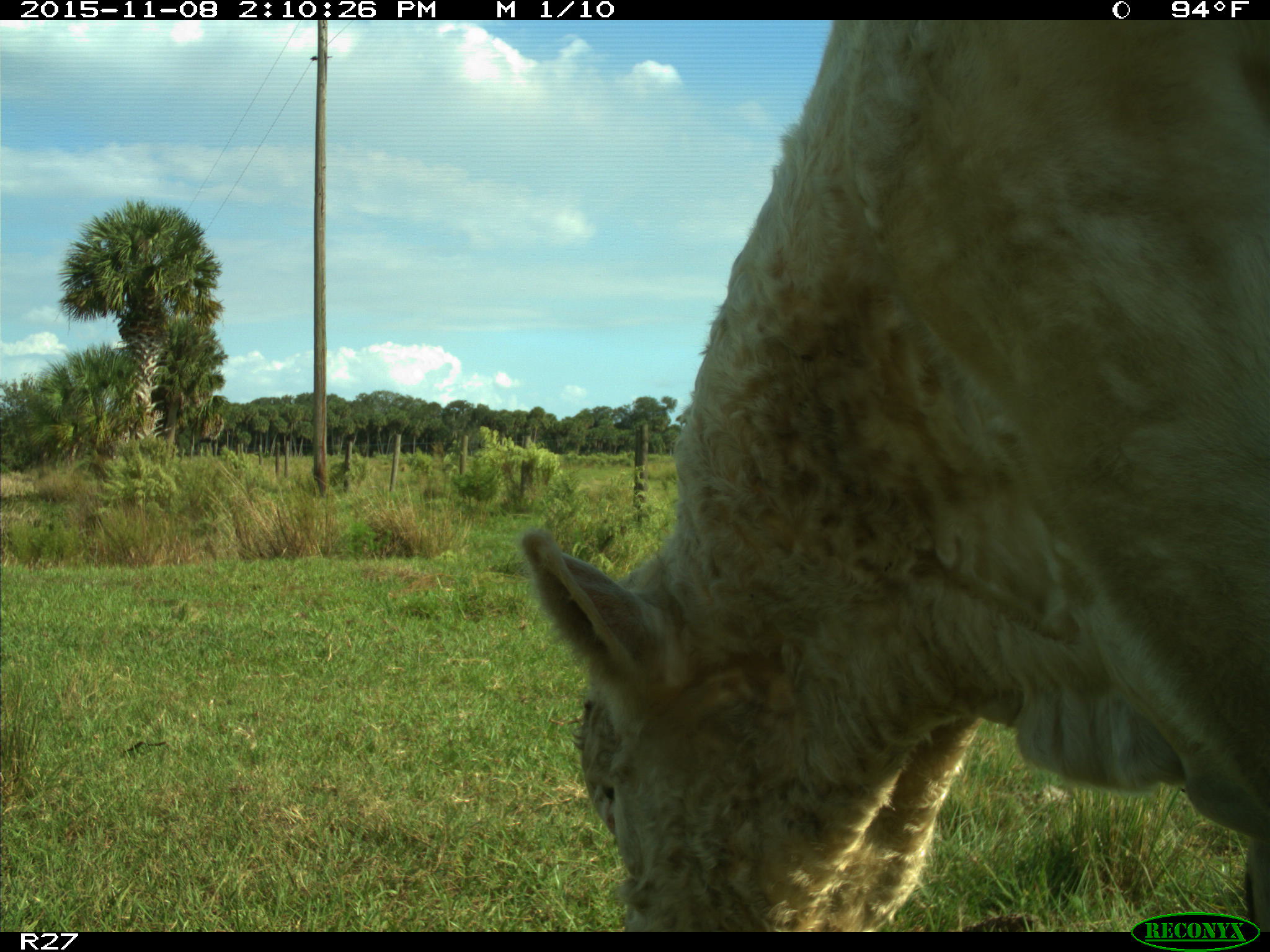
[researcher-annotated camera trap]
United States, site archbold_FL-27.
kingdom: Animalia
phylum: Chordata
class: Mammalia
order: Artiodactyla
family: Bovidae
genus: Bos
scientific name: Bos taurus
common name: domestic cow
Bos taurus (domestic cow).